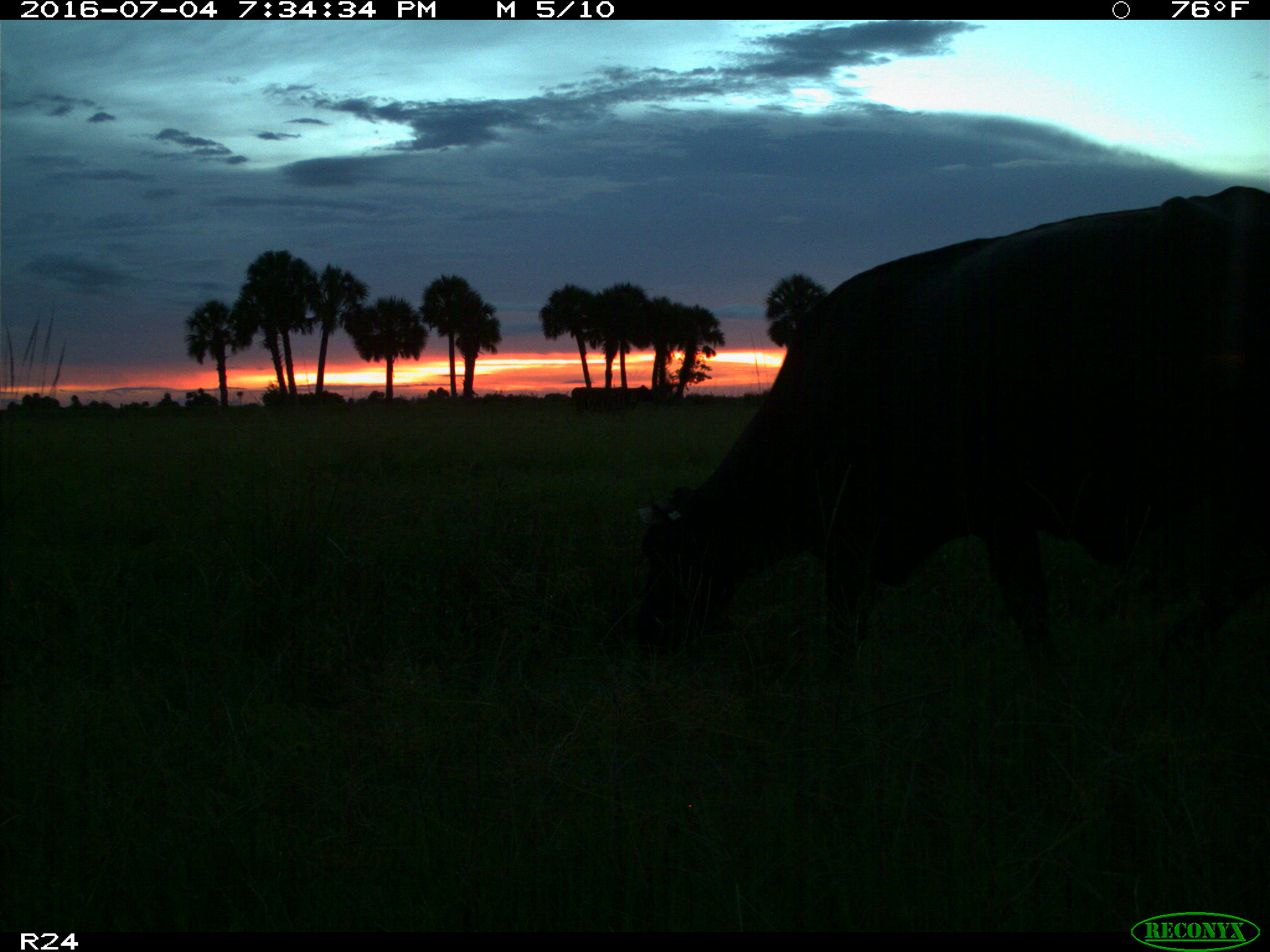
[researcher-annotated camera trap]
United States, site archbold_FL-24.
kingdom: Animalia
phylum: Chordata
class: Mammalia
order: Artiodactyla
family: Bovidae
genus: Bos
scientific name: Bos taurus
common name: domestic cow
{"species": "Bos taurus (domestic cow)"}